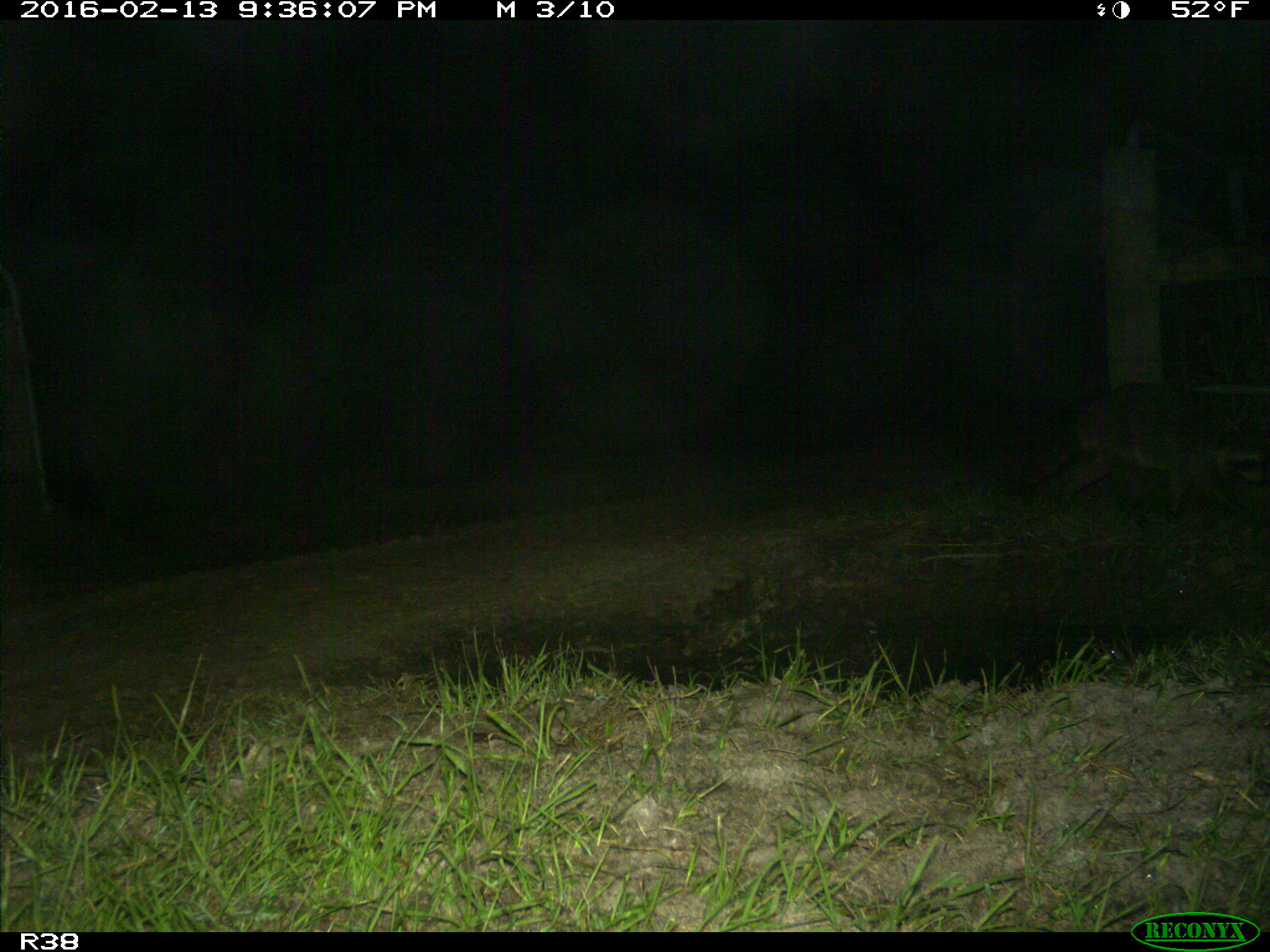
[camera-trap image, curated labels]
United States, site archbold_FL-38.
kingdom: Animalia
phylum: Chordata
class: Mammalia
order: Carnivora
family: Procyonidae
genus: Procyon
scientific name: Procyon lotor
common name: common raccoon